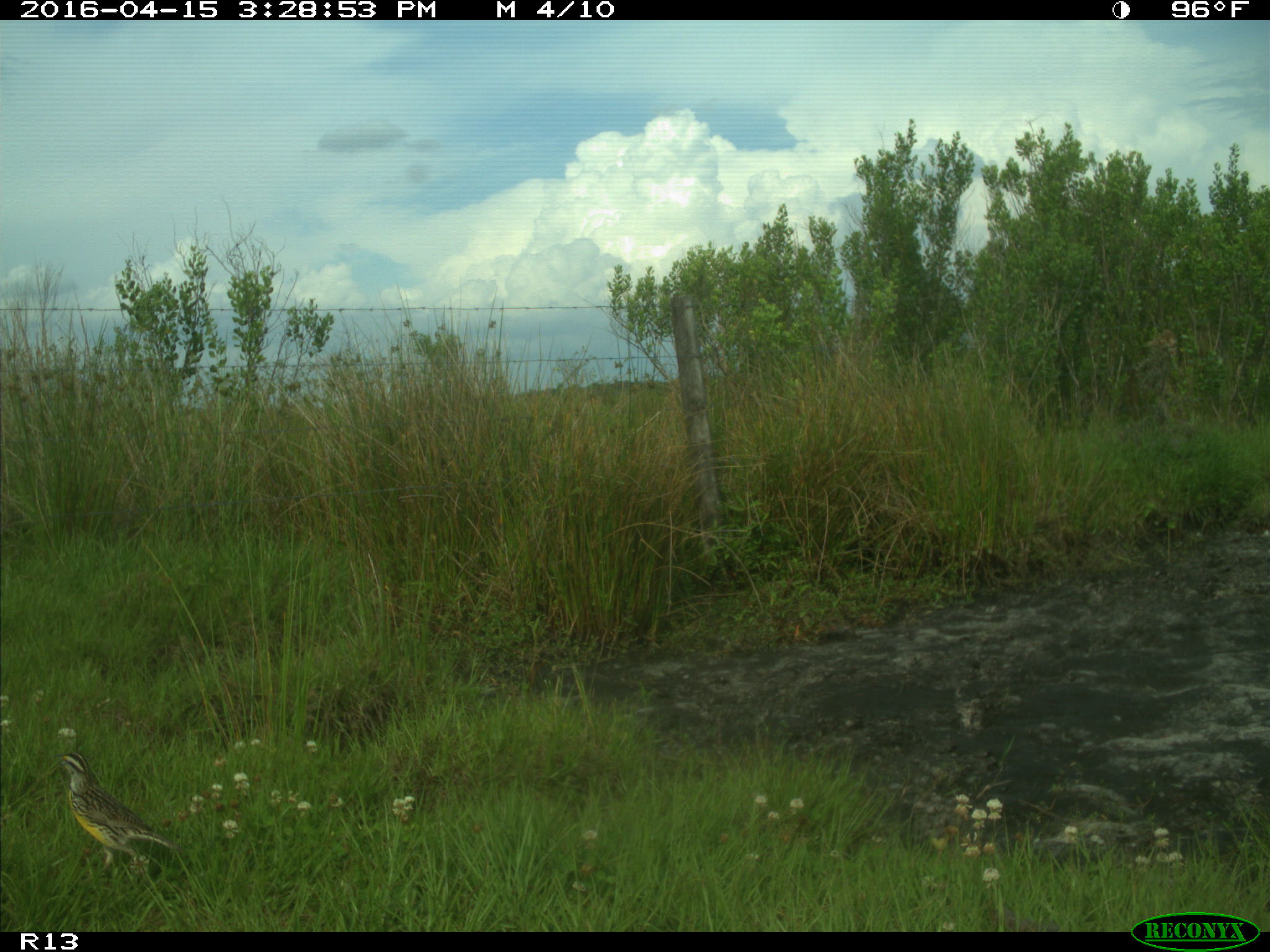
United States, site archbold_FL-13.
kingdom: Animalia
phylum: Chordata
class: Aves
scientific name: Aves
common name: birds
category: unidentified bird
Unidentified bird (birds) (Aves).